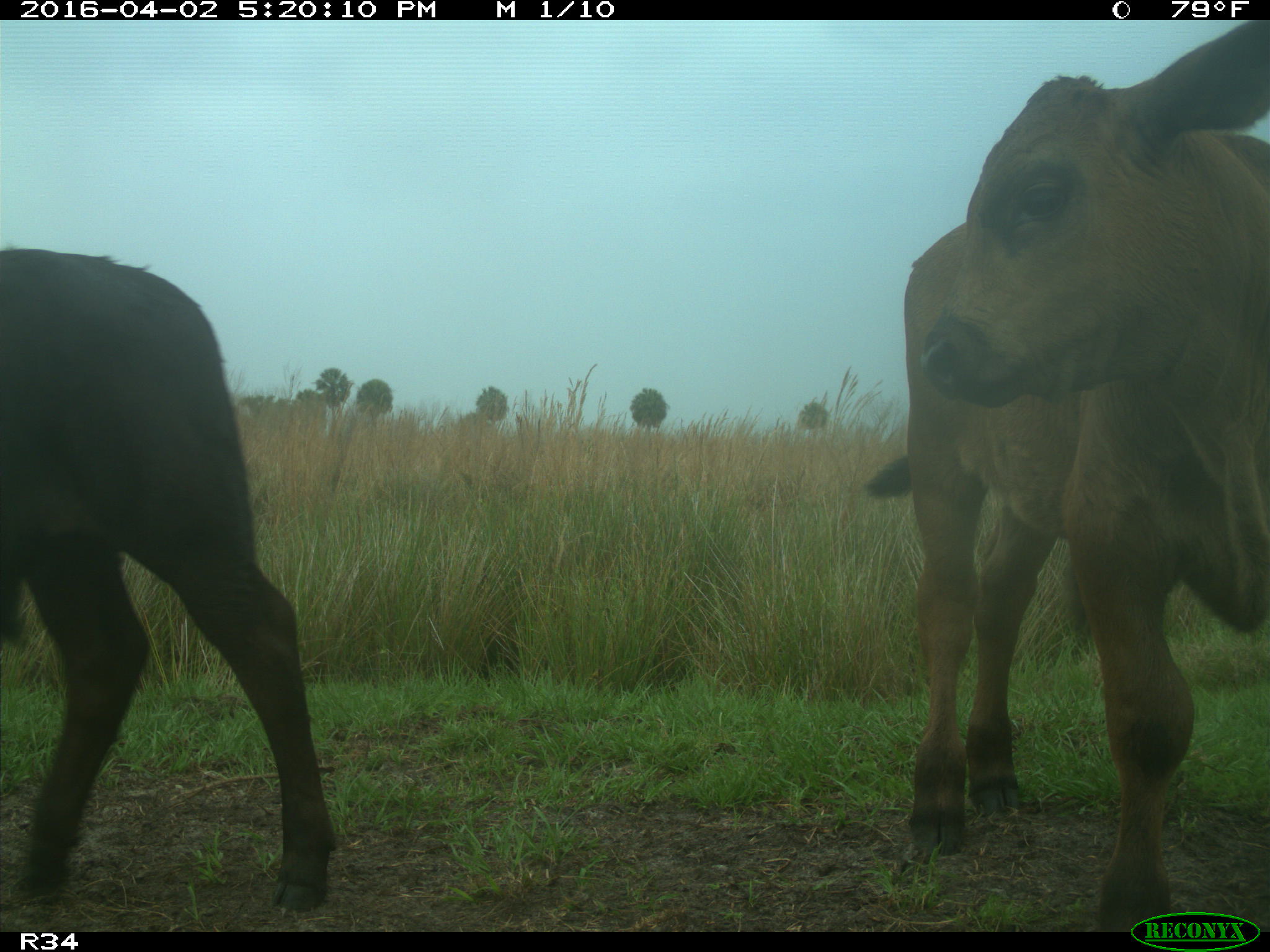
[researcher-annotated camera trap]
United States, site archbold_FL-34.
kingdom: Animalia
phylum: Chordata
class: Mammalia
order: Artiodactyla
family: Bovidae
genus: Bos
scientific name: Bos taurus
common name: domestic cow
Bos taurus (domestic cow).